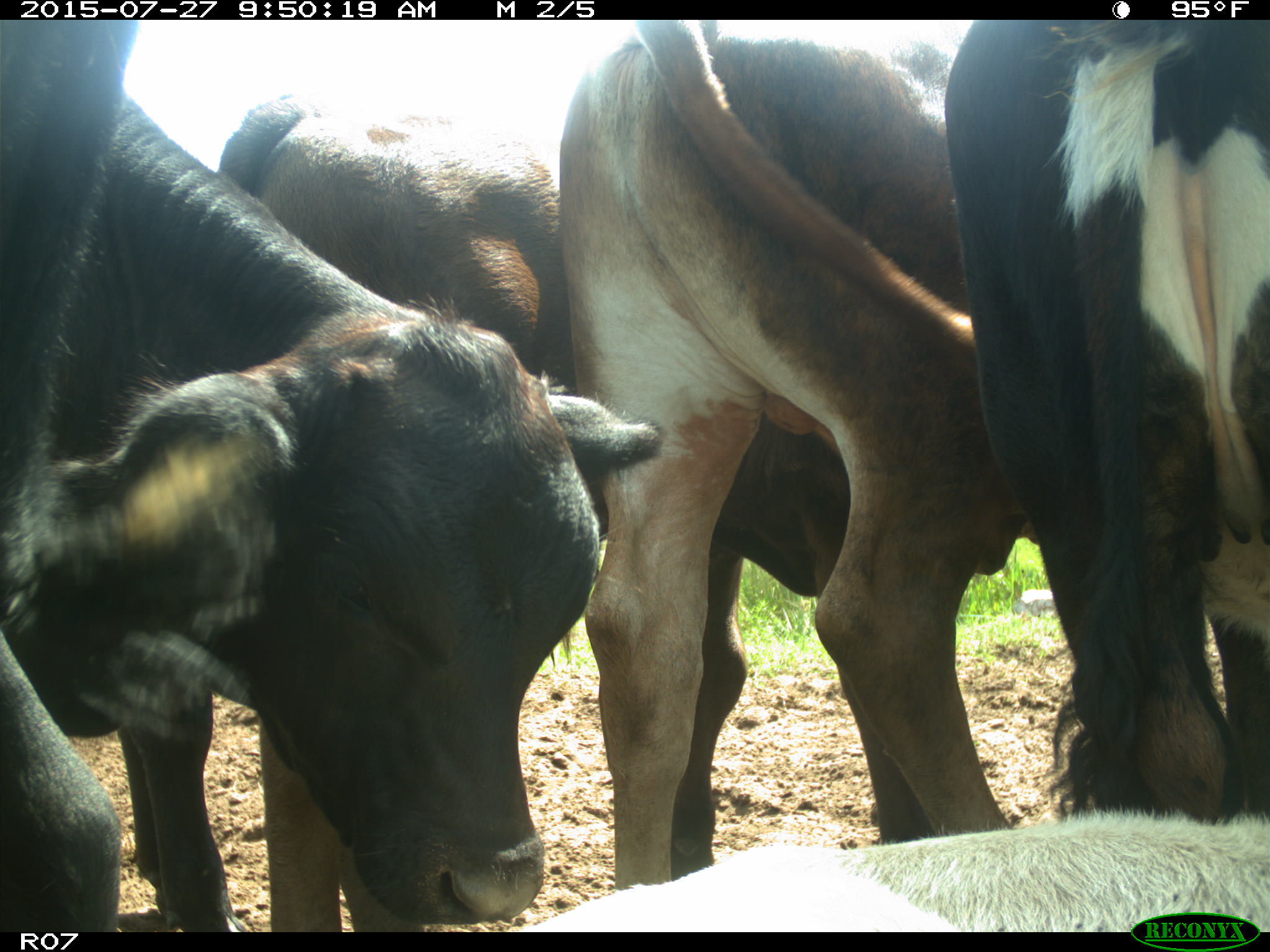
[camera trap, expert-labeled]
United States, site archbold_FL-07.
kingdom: Animalia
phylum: Chordata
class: Mammalia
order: Artiodactyla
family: Bovidae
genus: Bos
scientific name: Bos taurus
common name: domestic cow